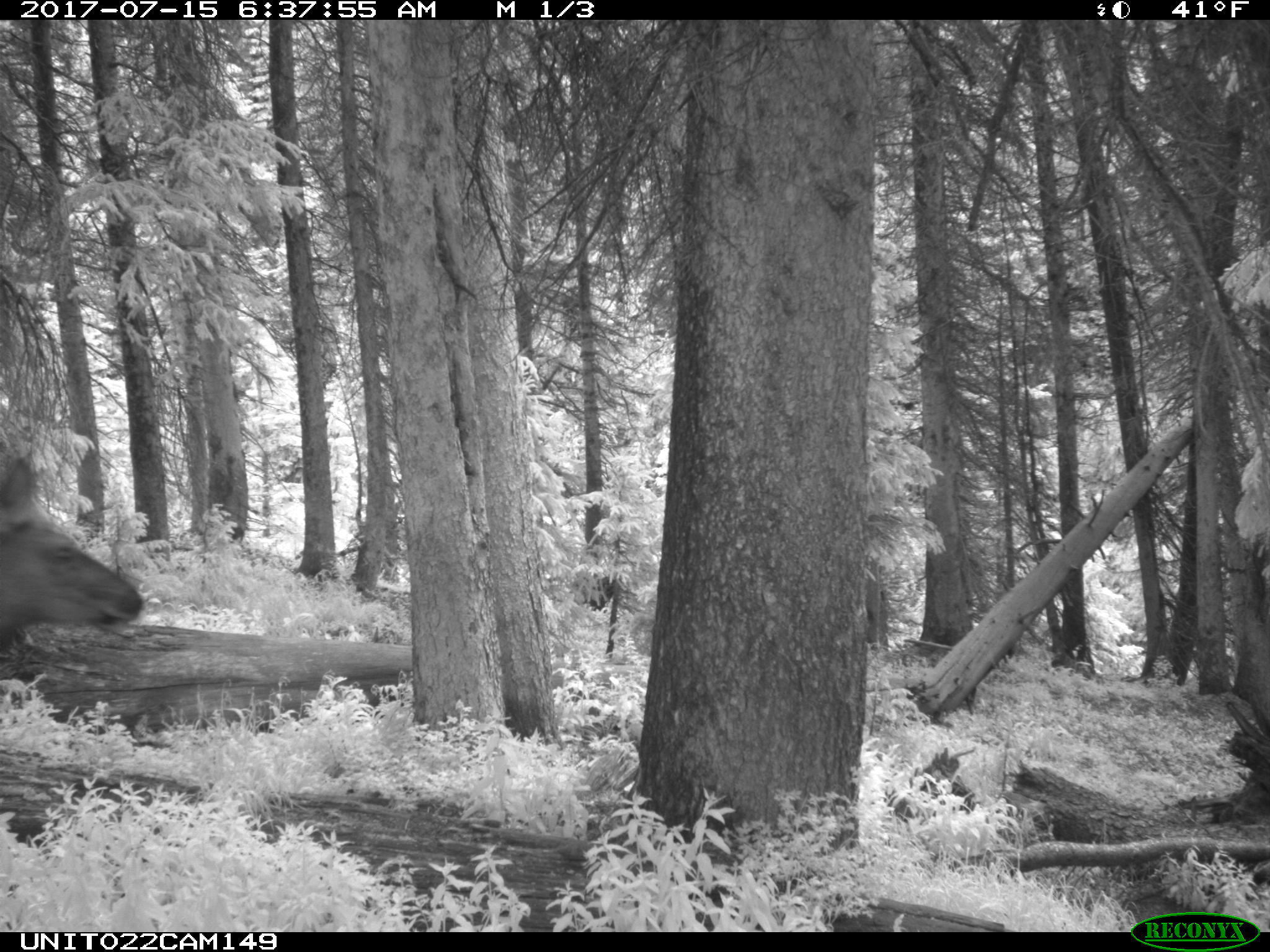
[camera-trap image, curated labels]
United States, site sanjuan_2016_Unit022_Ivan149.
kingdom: Animalia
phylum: Chordata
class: Mammalia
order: Artiodactyla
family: Cervidae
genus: Cervus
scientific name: Cervus elaphus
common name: red deer